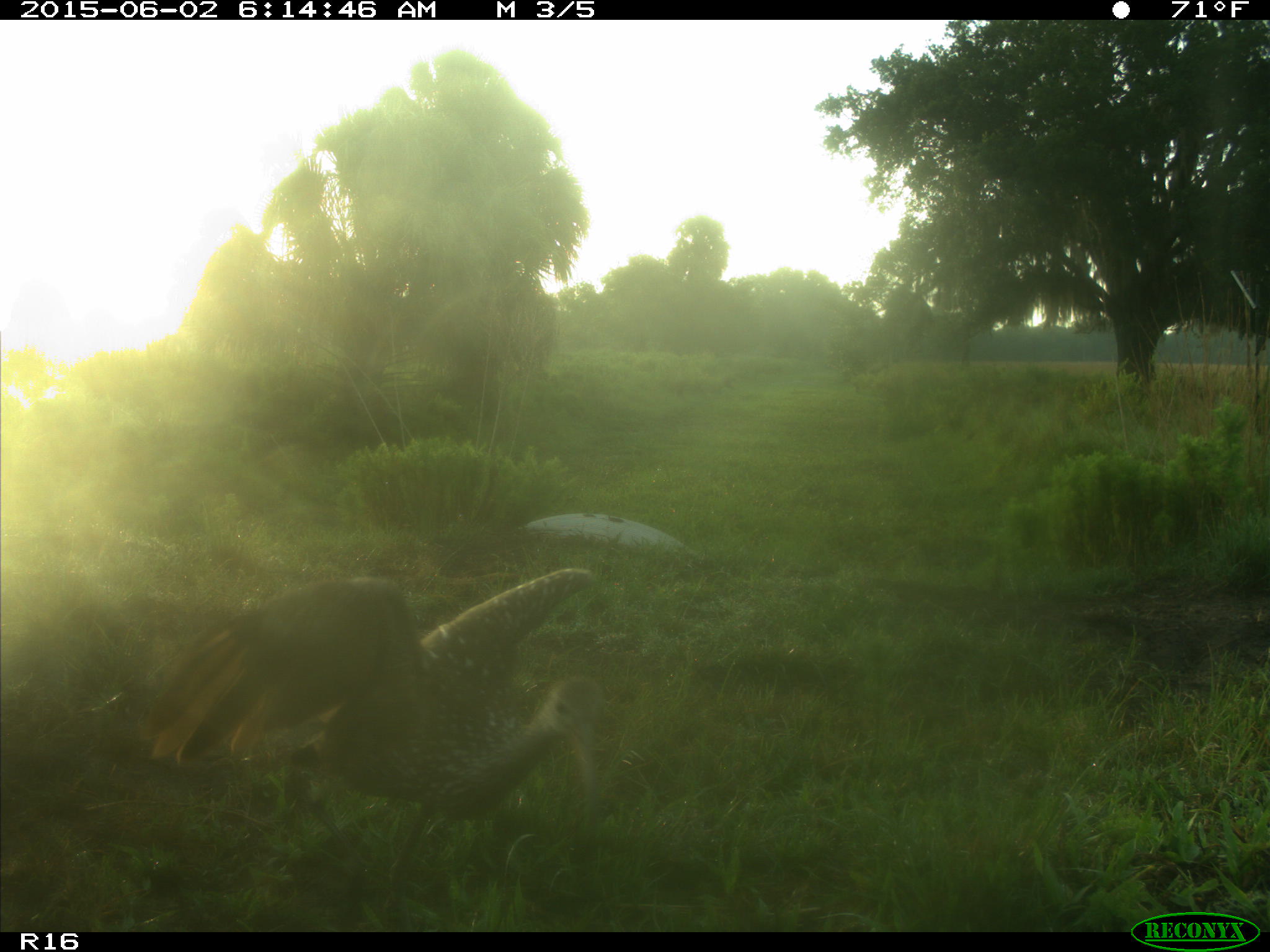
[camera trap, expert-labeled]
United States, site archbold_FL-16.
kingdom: Animalia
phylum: Chordata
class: Aves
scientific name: Aves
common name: birds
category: unidentified bird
Unidentified bird (birds) (Aves).